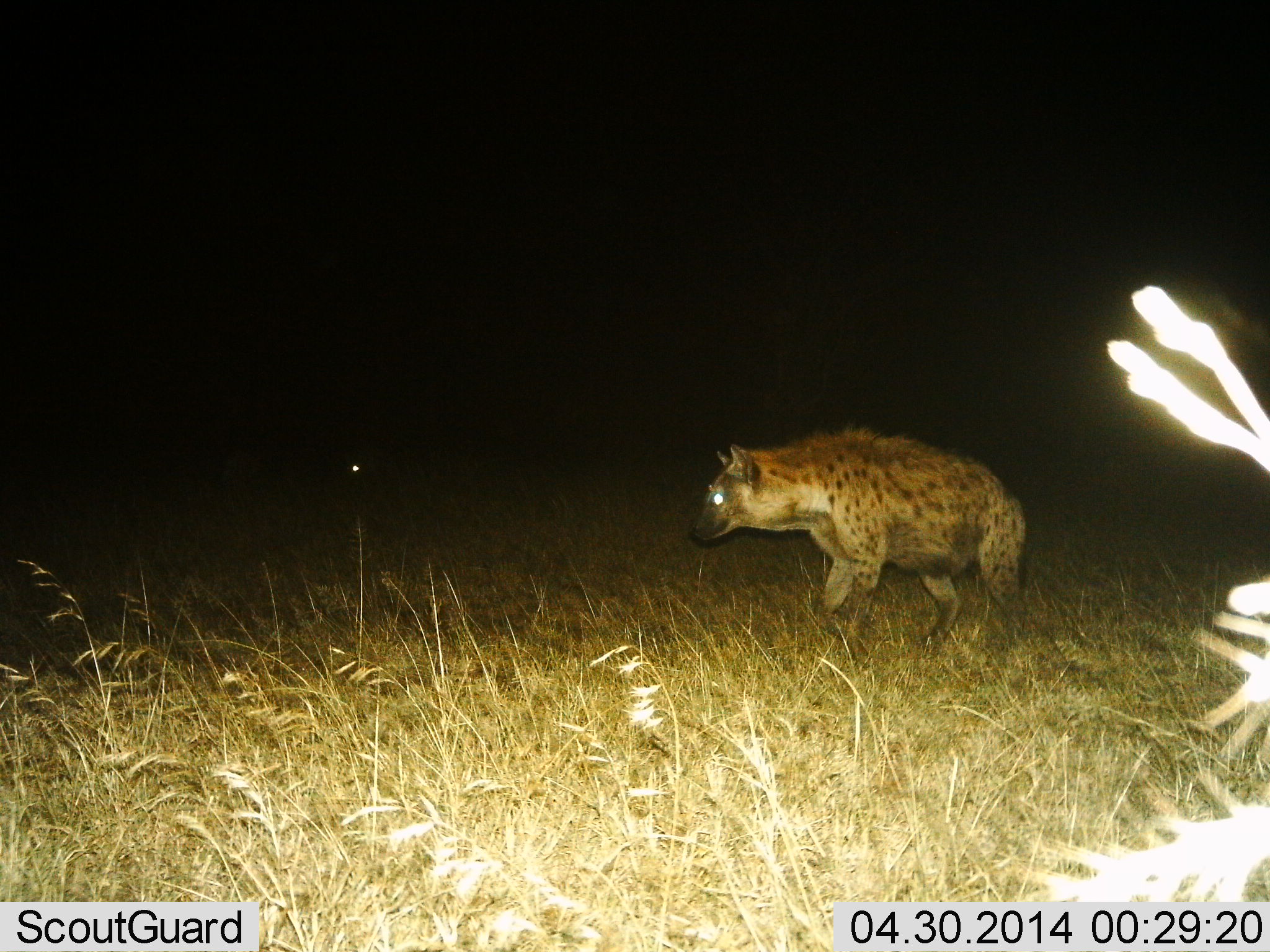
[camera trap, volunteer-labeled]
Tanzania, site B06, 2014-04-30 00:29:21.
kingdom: Animalia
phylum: Chordata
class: Mammalia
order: Carnivora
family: Hyaenidae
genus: Crocuta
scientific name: Crocuta crocuta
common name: spotted hyena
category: hyenaspotted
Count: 1.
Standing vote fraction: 40%.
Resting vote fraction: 0%.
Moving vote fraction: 60%.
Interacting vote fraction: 0%.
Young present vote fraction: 0%.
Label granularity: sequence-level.